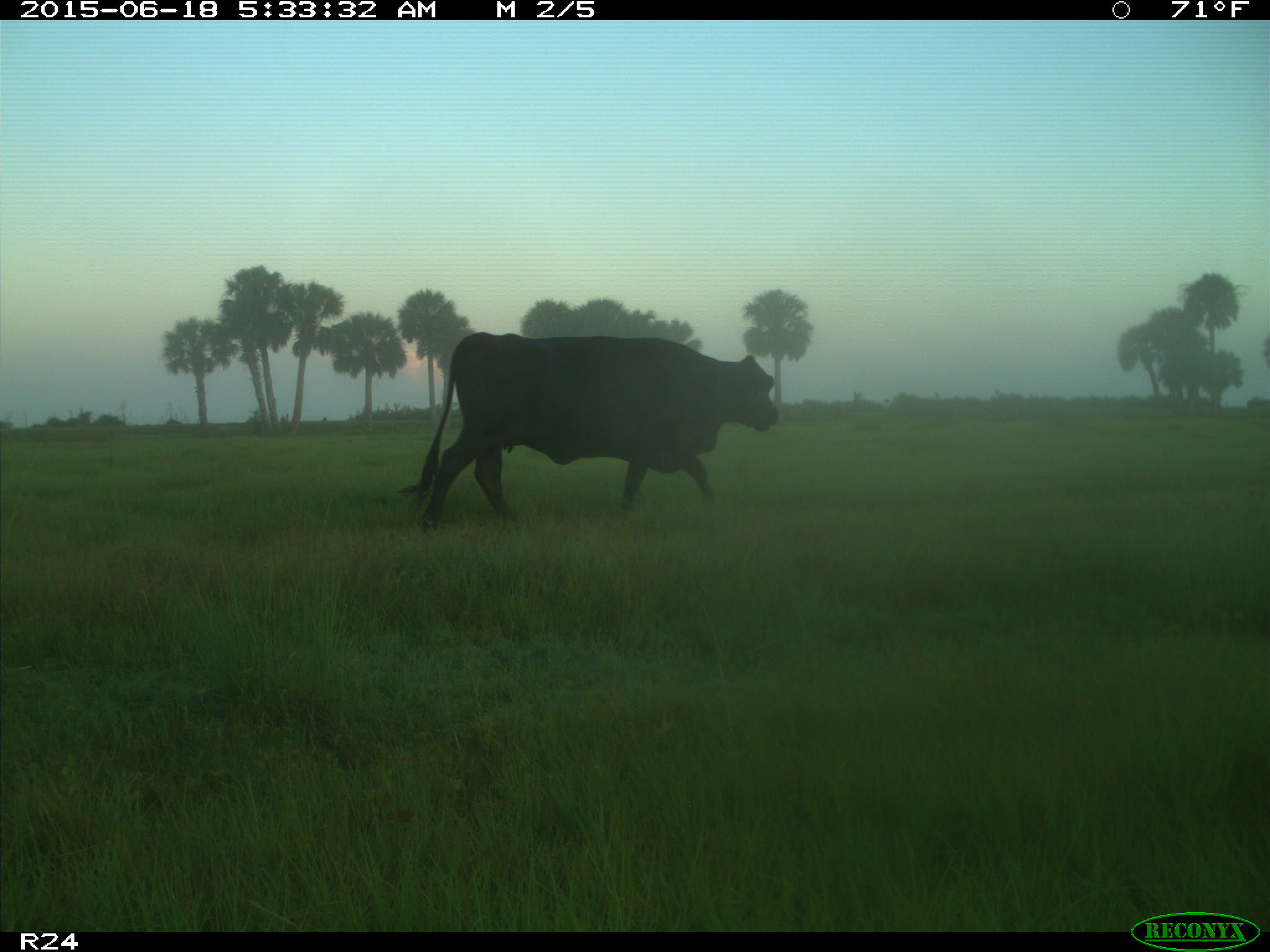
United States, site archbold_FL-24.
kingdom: Animalia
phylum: Chordata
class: Mammalia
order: Artiodactyla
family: Bovidae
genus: Bos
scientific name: Bos taurus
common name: domestic cow